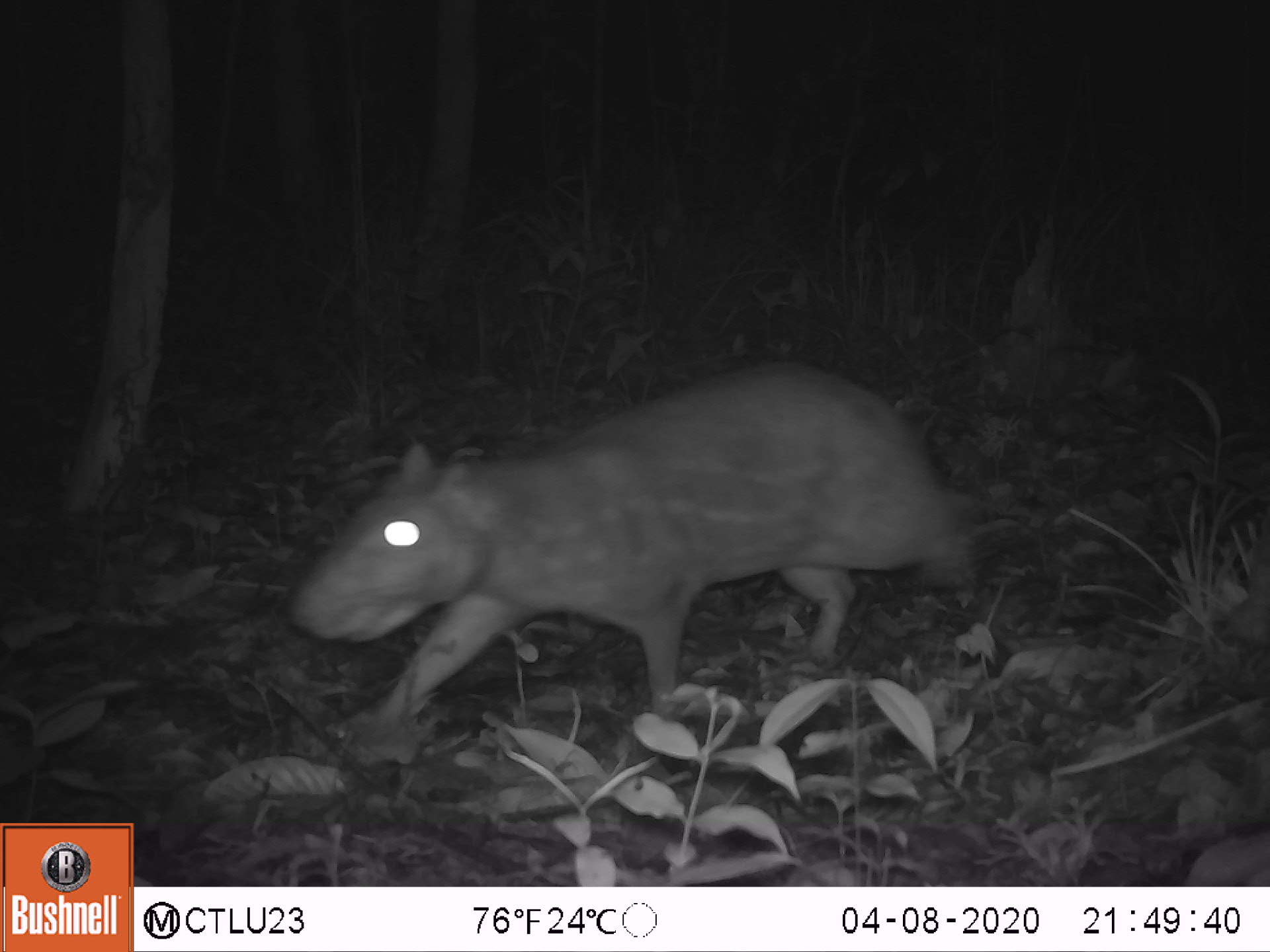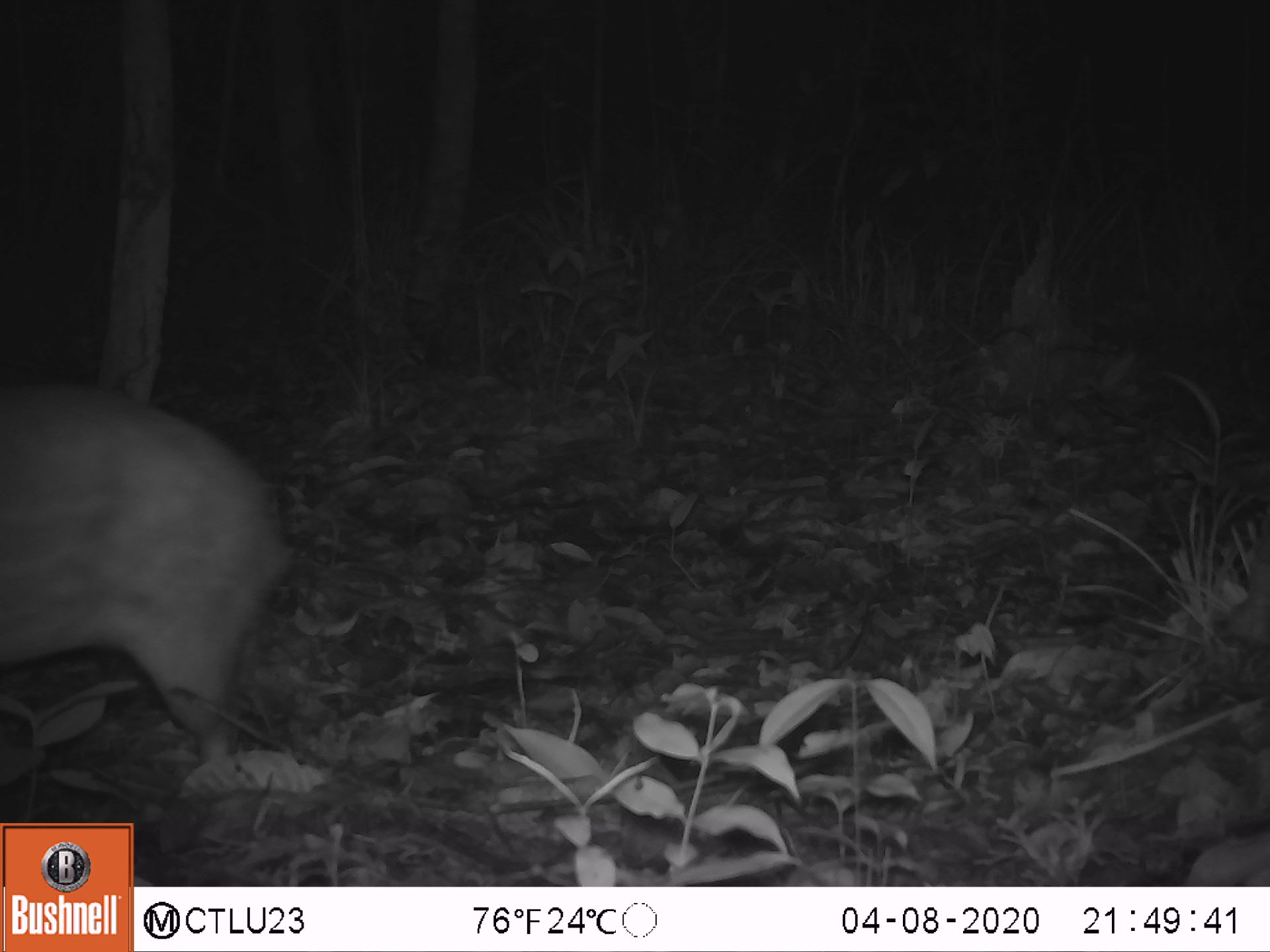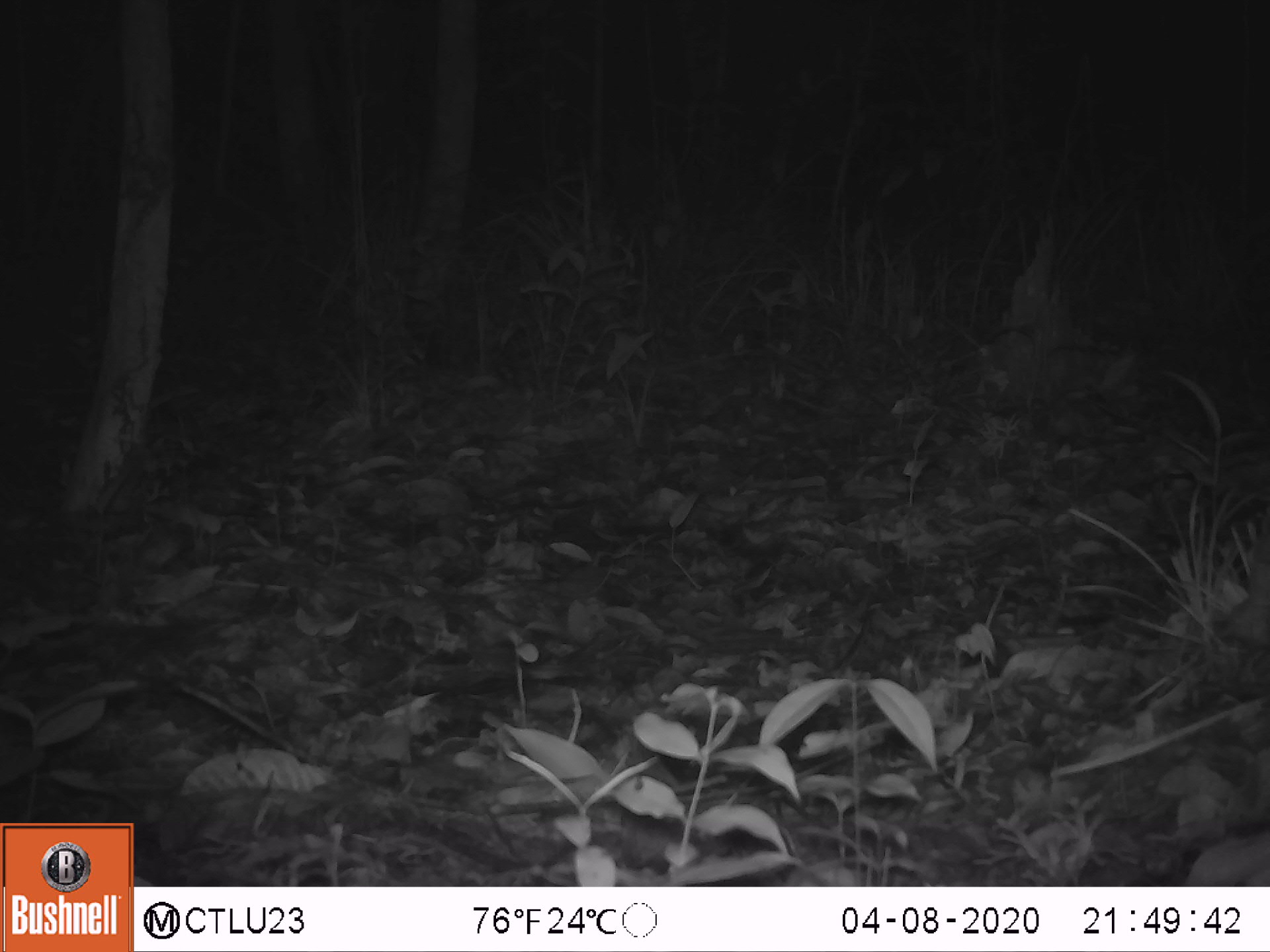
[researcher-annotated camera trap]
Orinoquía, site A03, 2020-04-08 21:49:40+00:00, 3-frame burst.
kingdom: Animalia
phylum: Chordata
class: Mammalia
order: Rodentia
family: Cuniculidae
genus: Cuniculus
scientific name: Cuniculus paca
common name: spotted paca